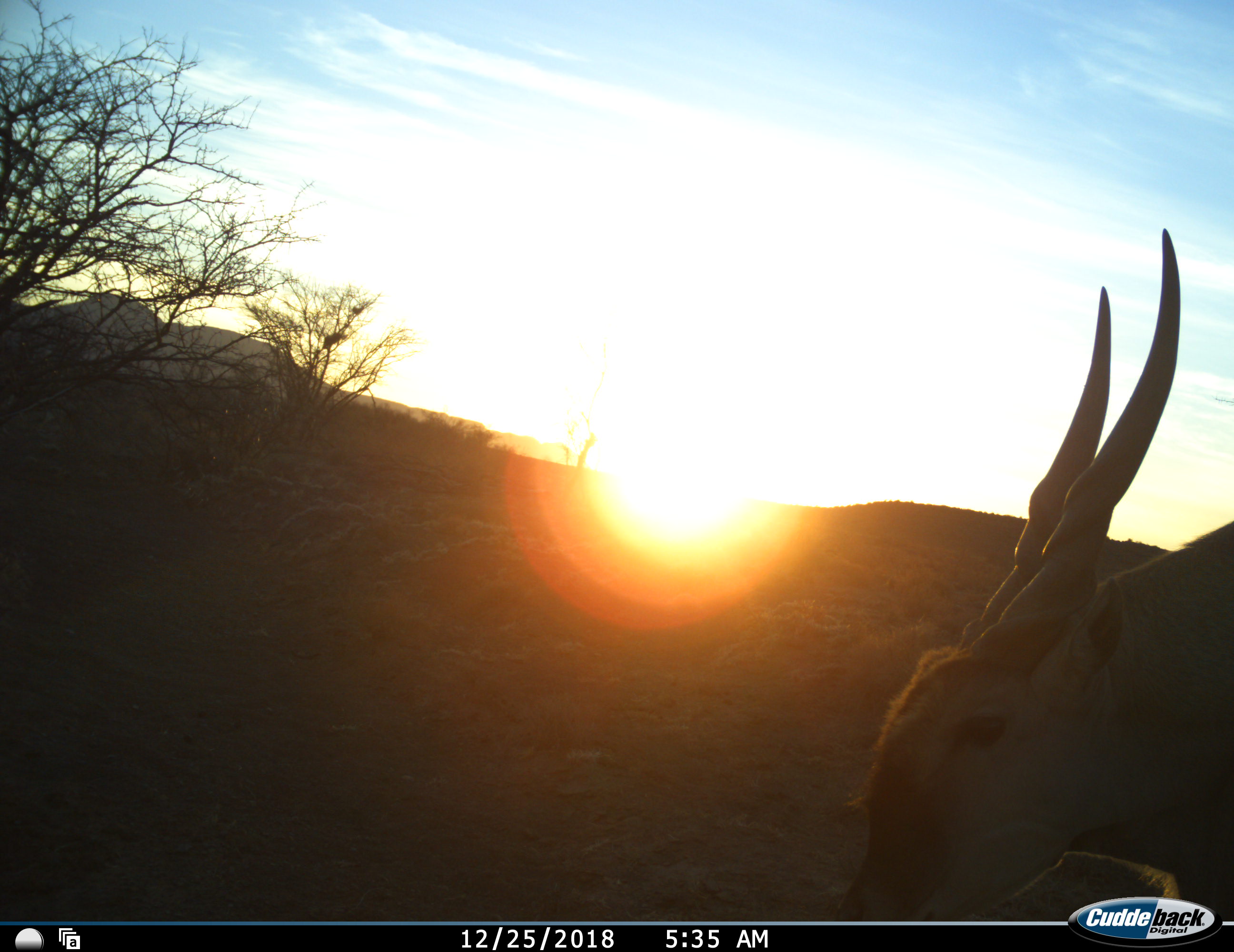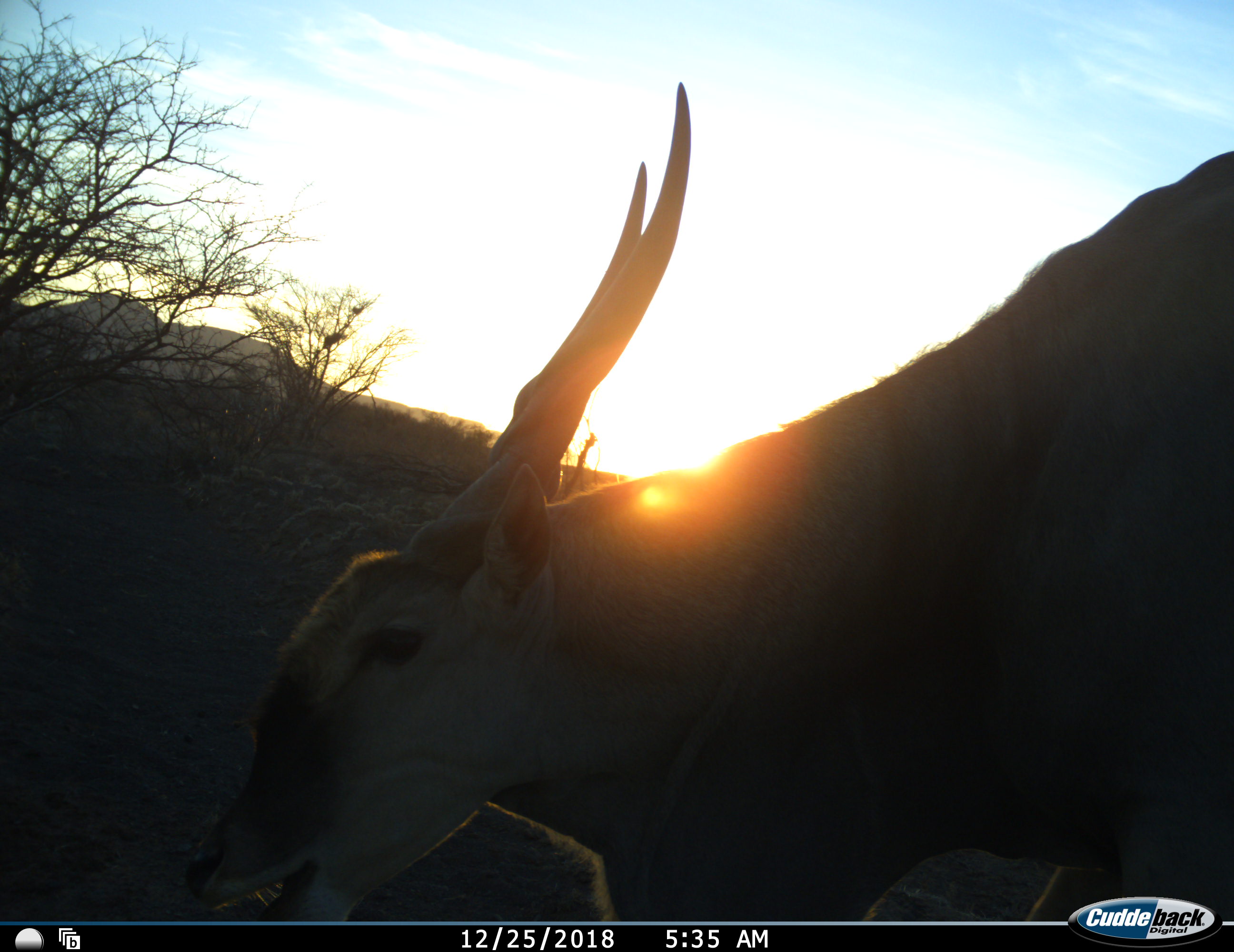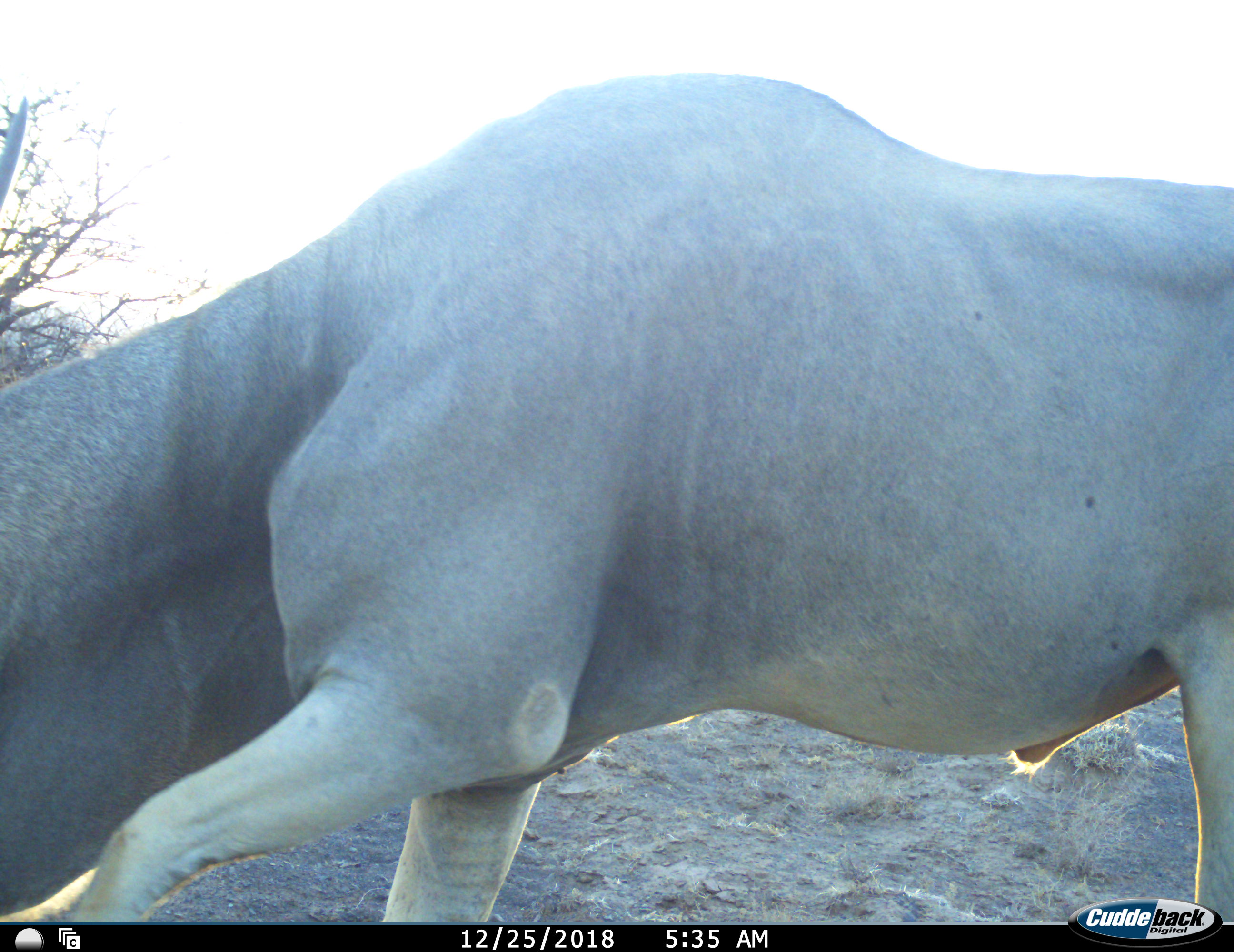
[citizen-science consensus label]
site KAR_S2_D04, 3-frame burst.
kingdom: Animalia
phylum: Chordata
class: Mammalia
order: Artiodactyla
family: Bovidae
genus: Tragelaphus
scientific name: Tragelaphus oryx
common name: eland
Eland (Tragelaphus oryx), count 1. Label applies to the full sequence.